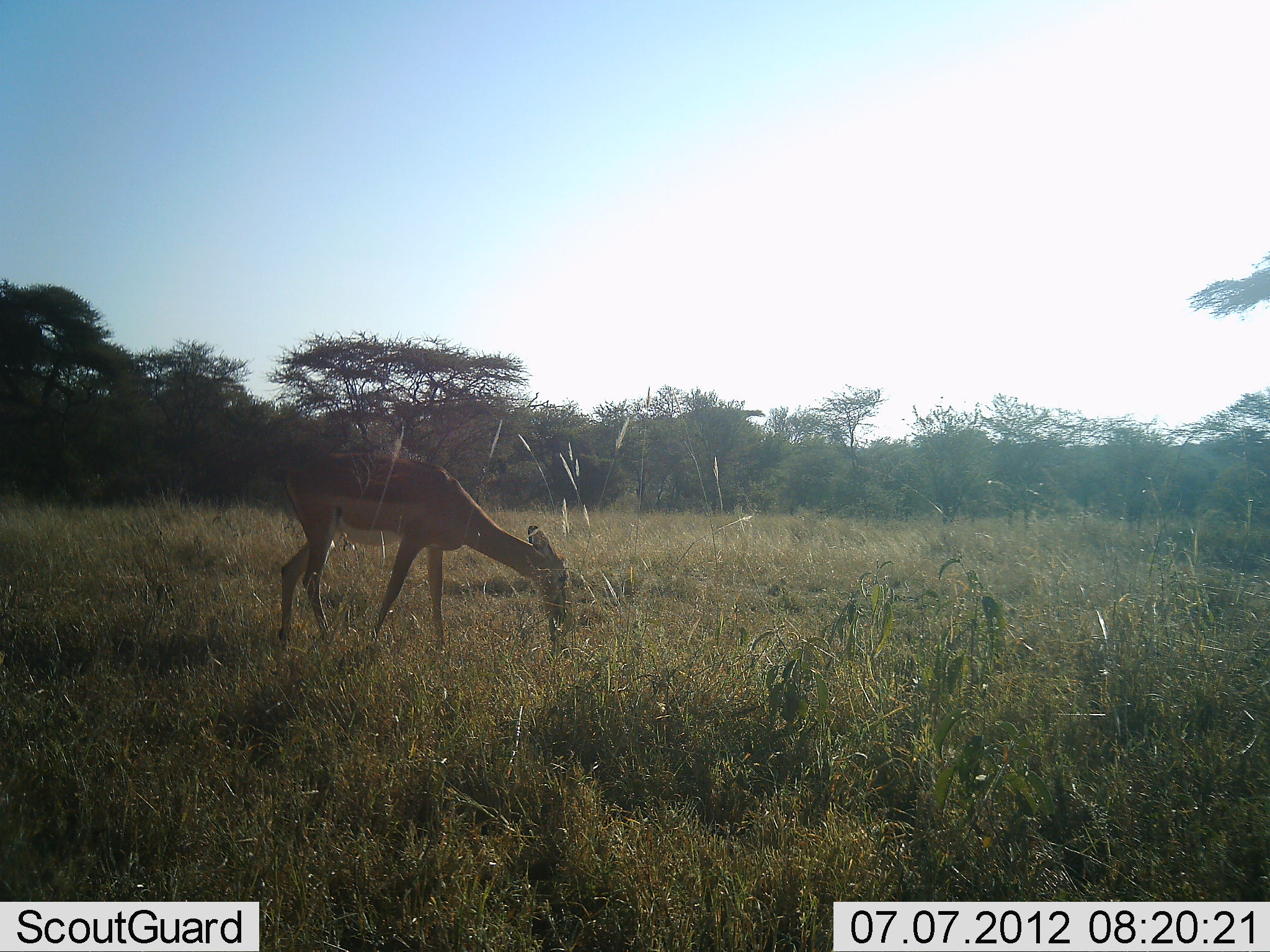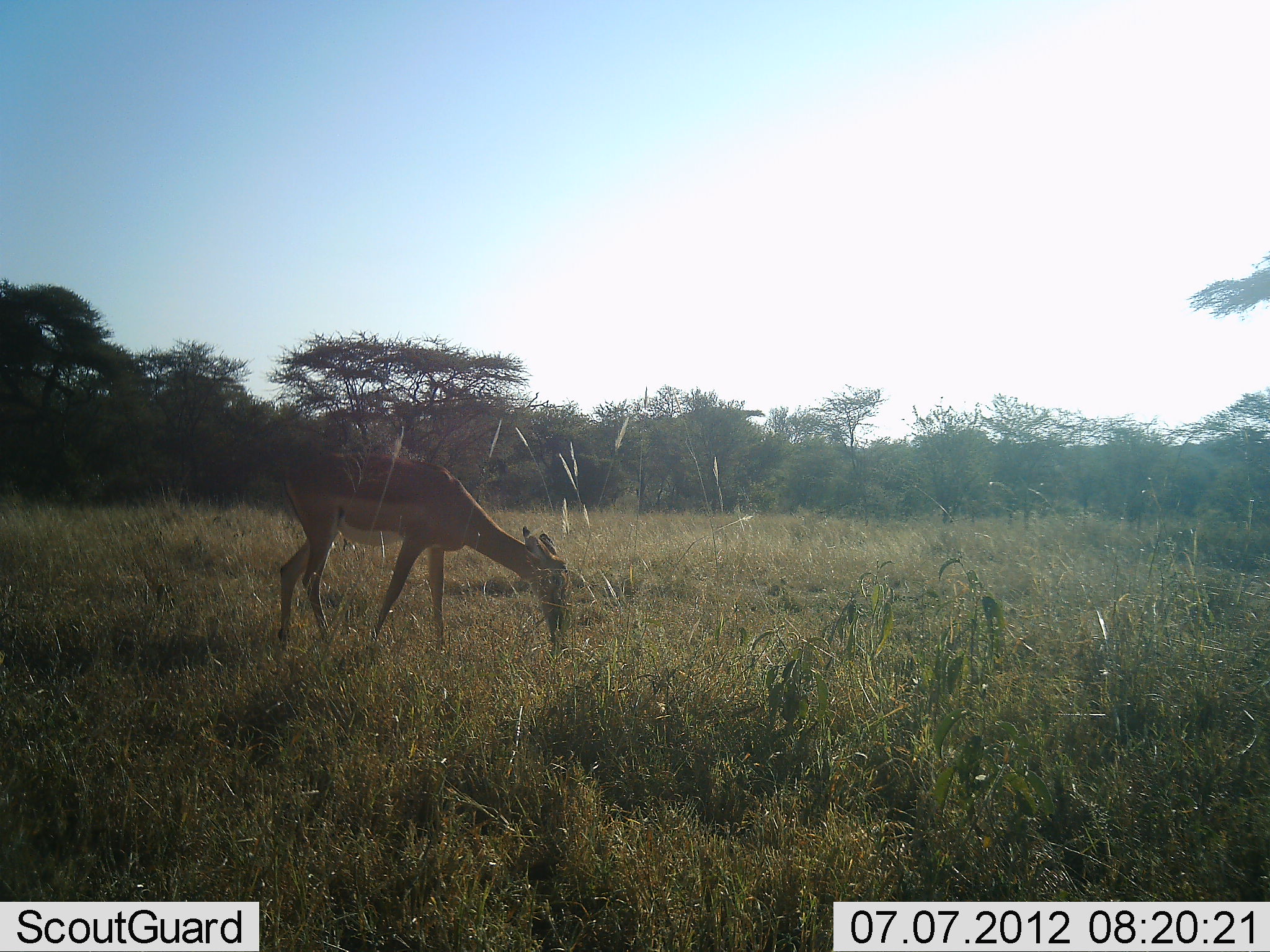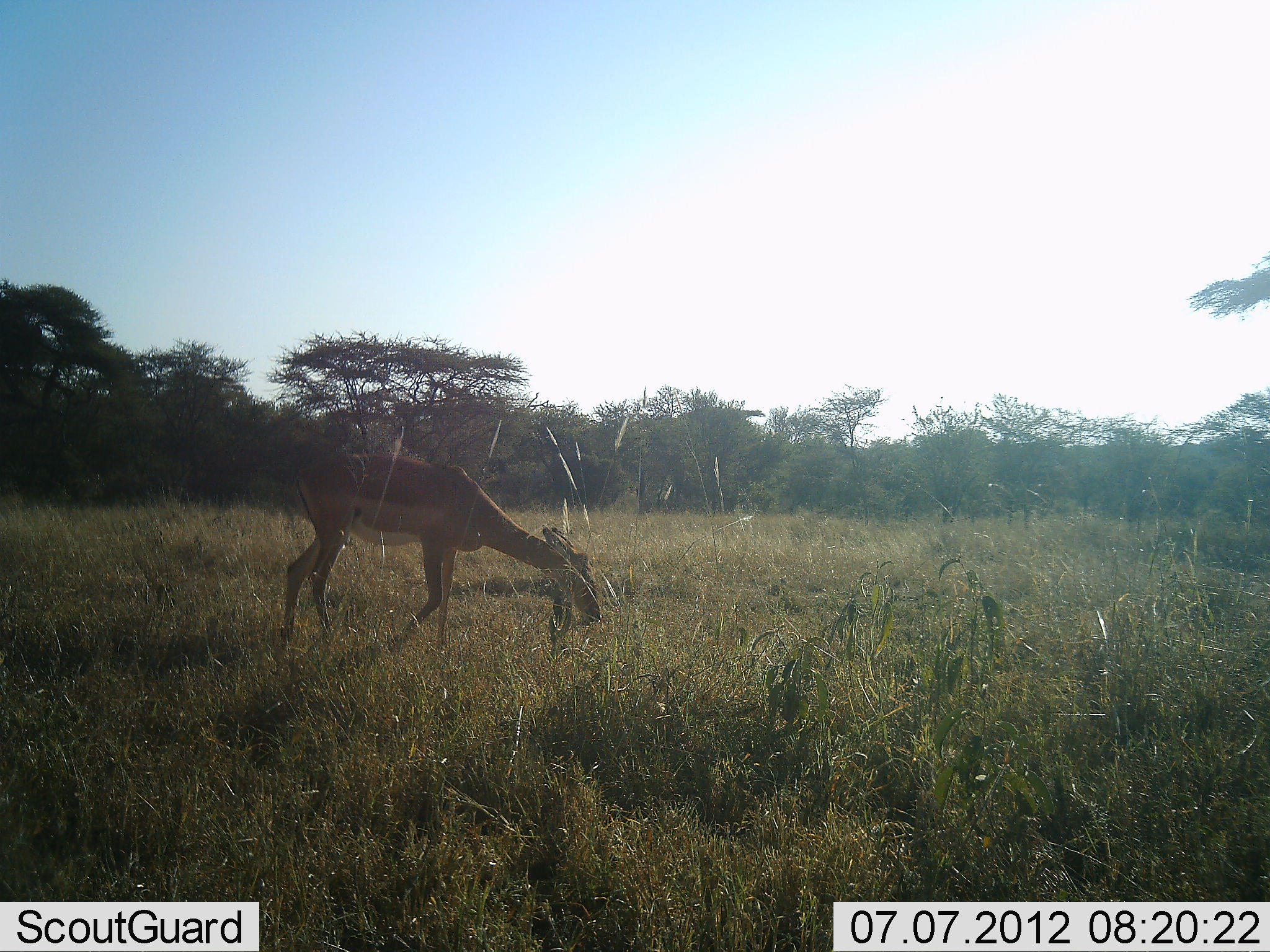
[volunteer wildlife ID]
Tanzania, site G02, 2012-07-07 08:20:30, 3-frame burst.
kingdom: Animalia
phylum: Chordata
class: Mammalia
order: Artiodactyla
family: Bovidae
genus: Aepyceros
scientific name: Aepyceros melampus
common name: impala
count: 1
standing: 30%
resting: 0%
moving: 0%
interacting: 0%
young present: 0%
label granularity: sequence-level